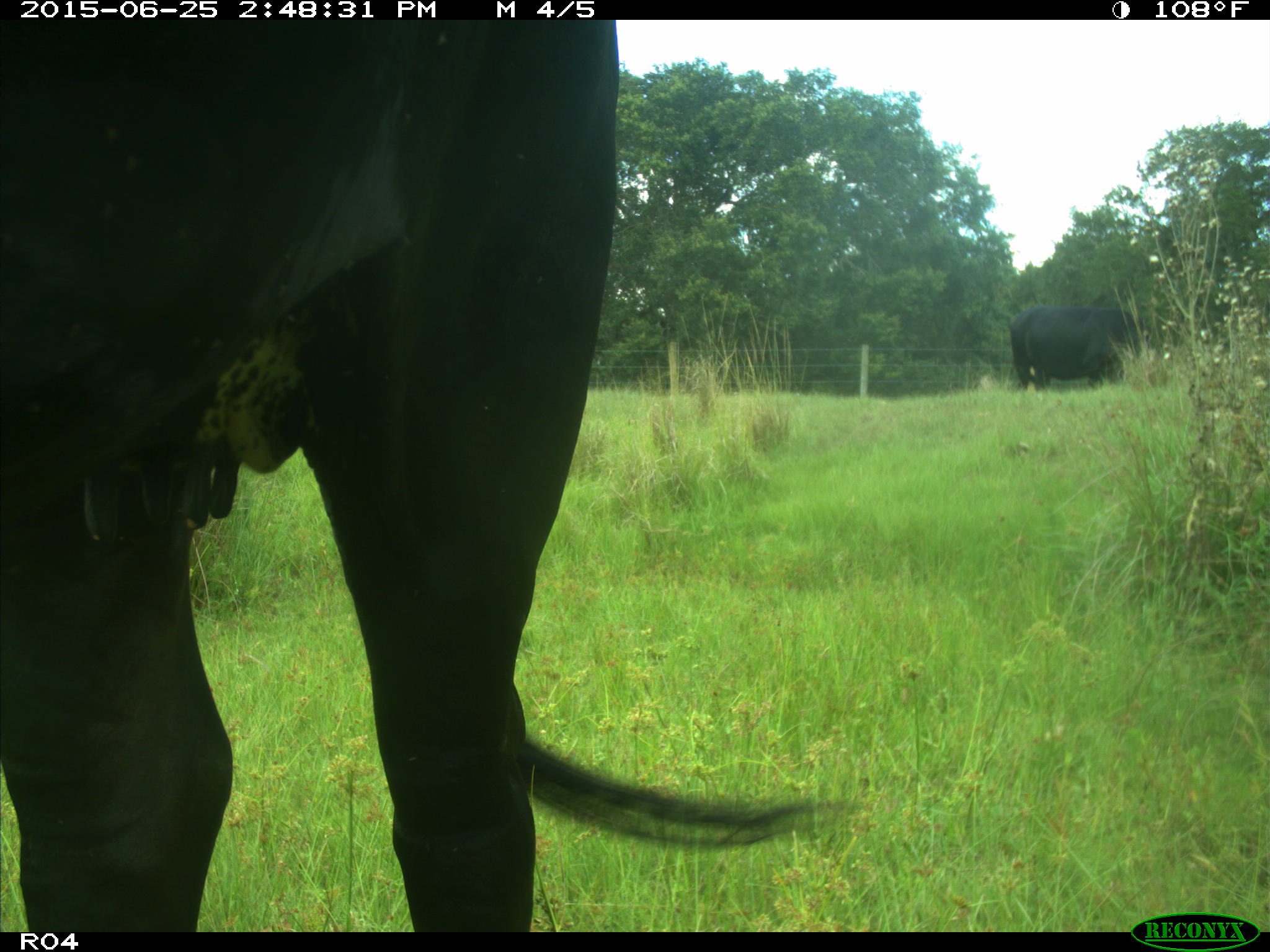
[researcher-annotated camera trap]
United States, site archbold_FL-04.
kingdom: Animalia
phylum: Chordata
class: Mammalia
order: Artiodactyla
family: Bovidae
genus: Bos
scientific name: Bos taurus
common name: domestic cow